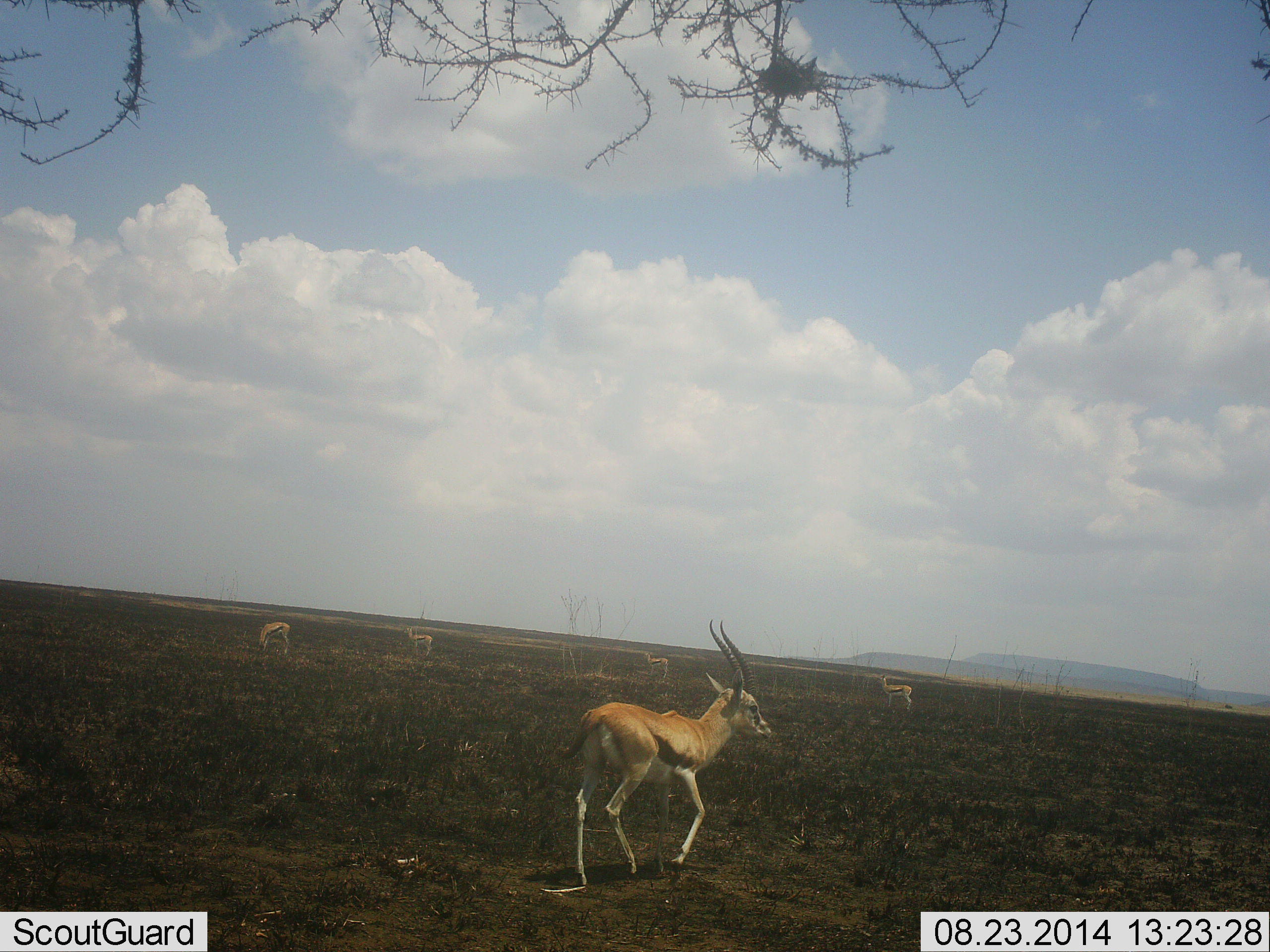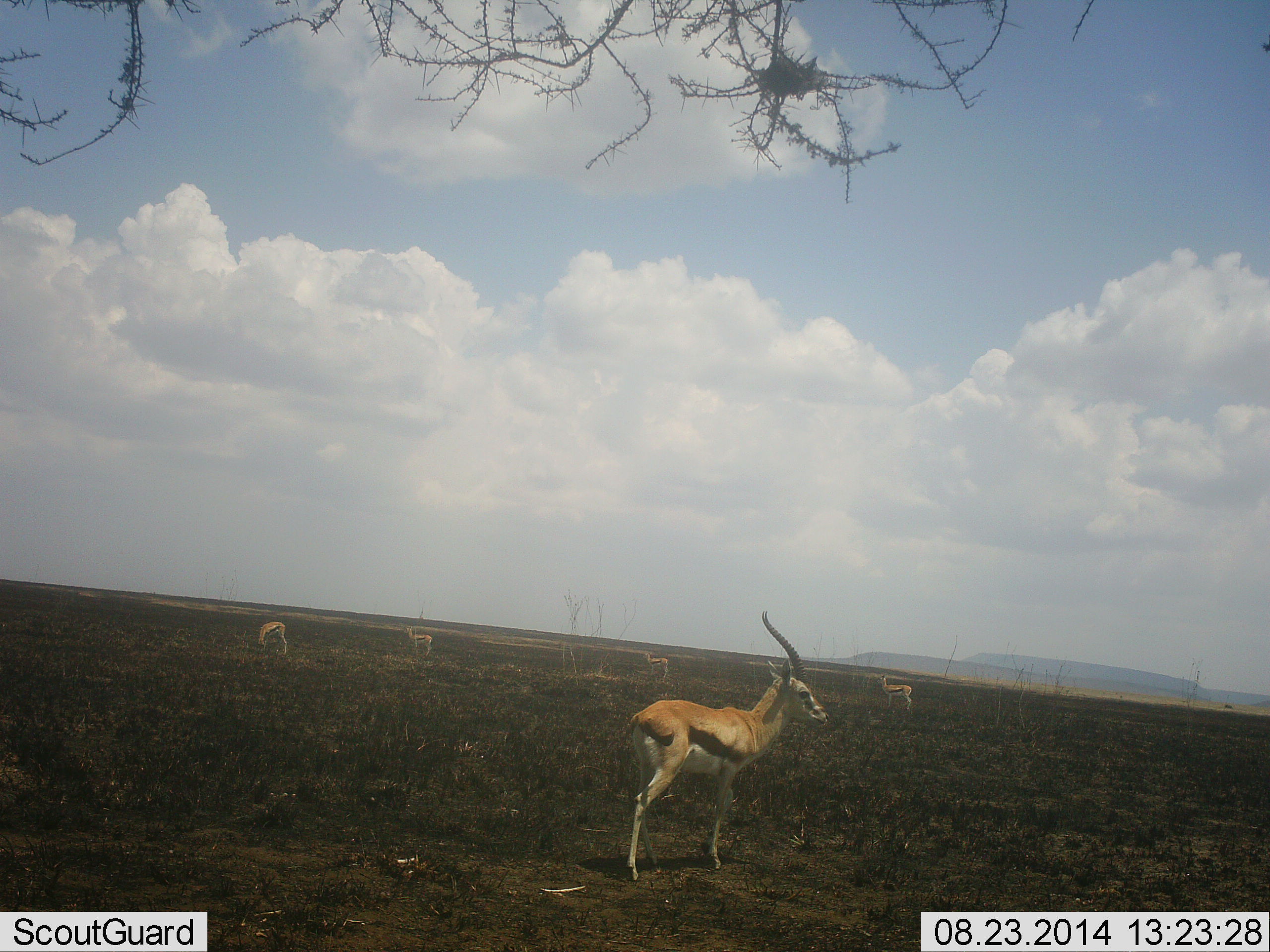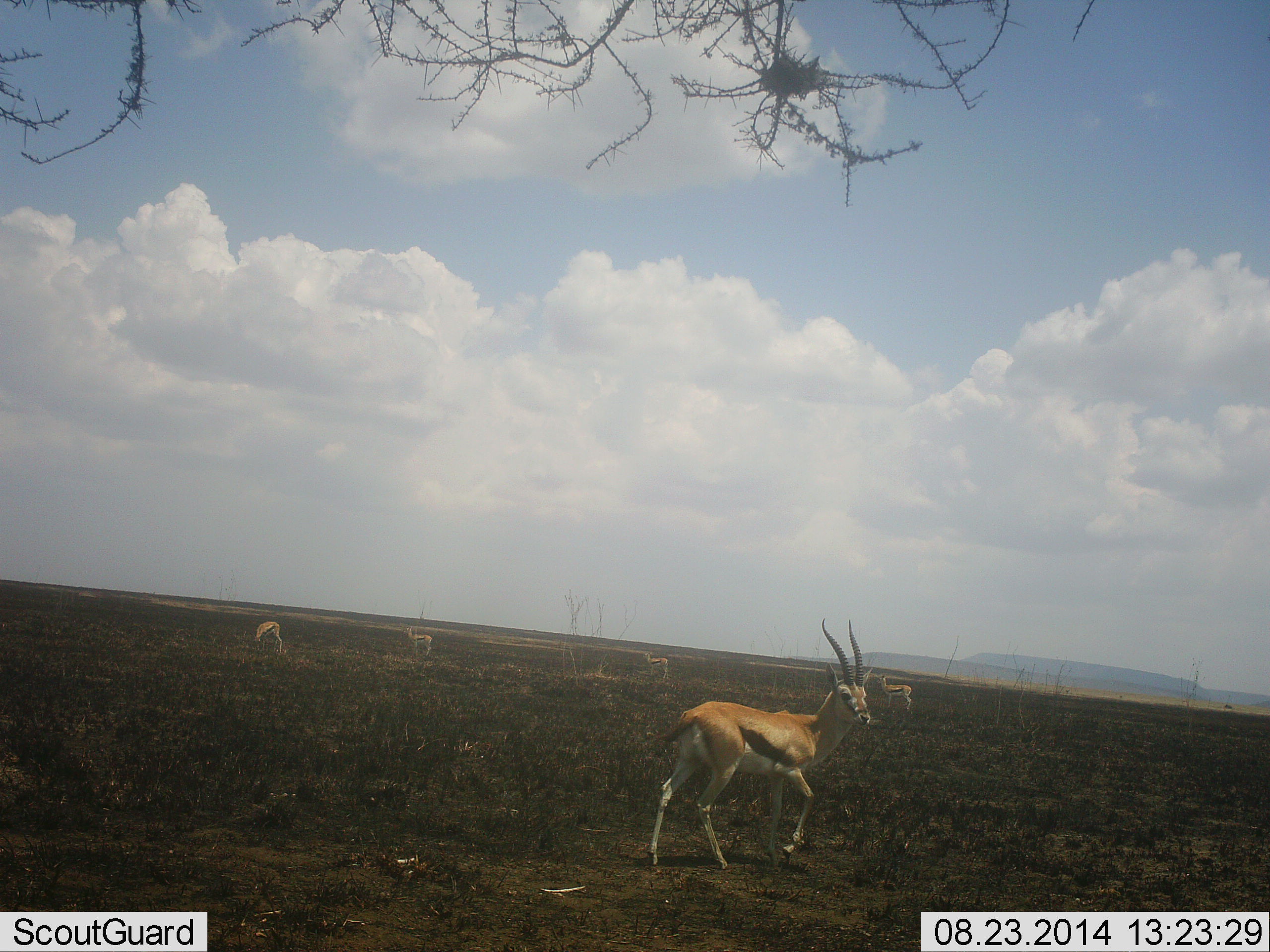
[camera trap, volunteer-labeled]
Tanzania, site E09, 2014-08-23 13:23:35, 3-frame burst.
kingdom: Animalia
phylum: Chordata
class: Mammalia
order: Artiodactyla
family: Bovidae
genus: Eudorcas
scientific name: Eudorcas thomsonii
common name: thomson's gazelle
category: gazellethomsons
Gazellethomsons (thomson's gazelle) (Eudorcas thomsonii), count 5. Behavior (volunteer vote fractions): standing 80%, resting 0%, moving 60%, interacting 0%. Young present (vote fraction): 0%. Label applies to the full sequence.